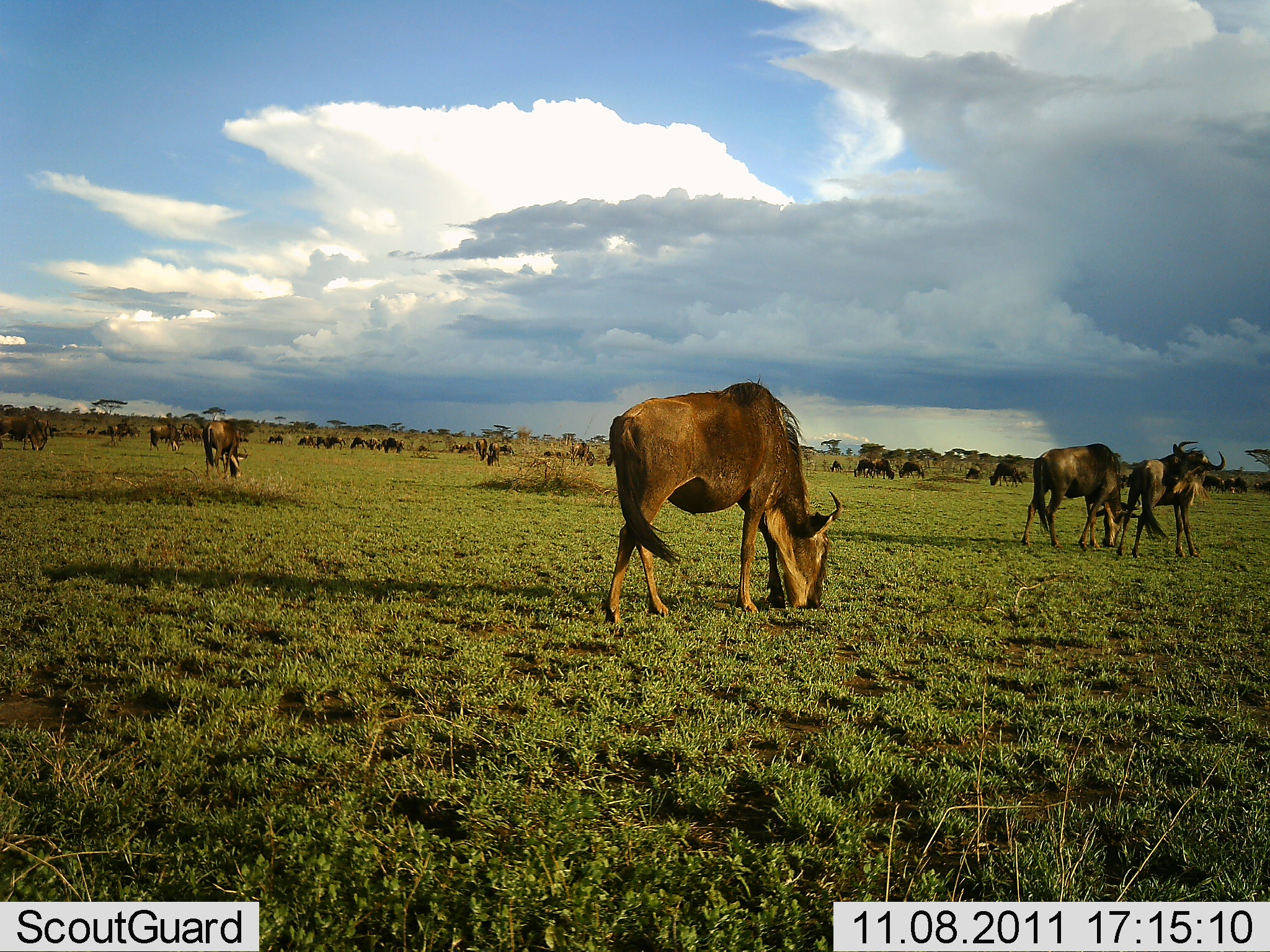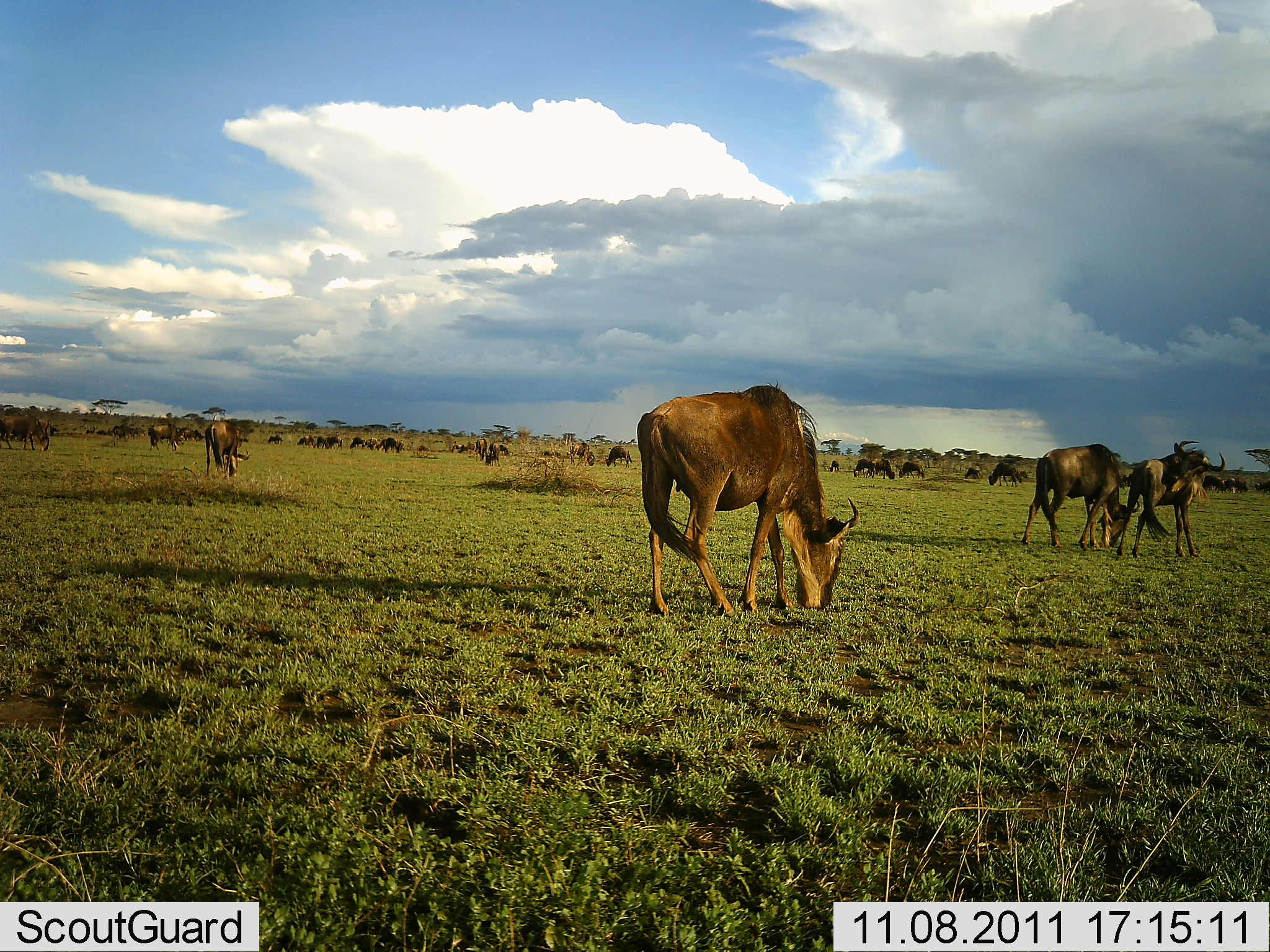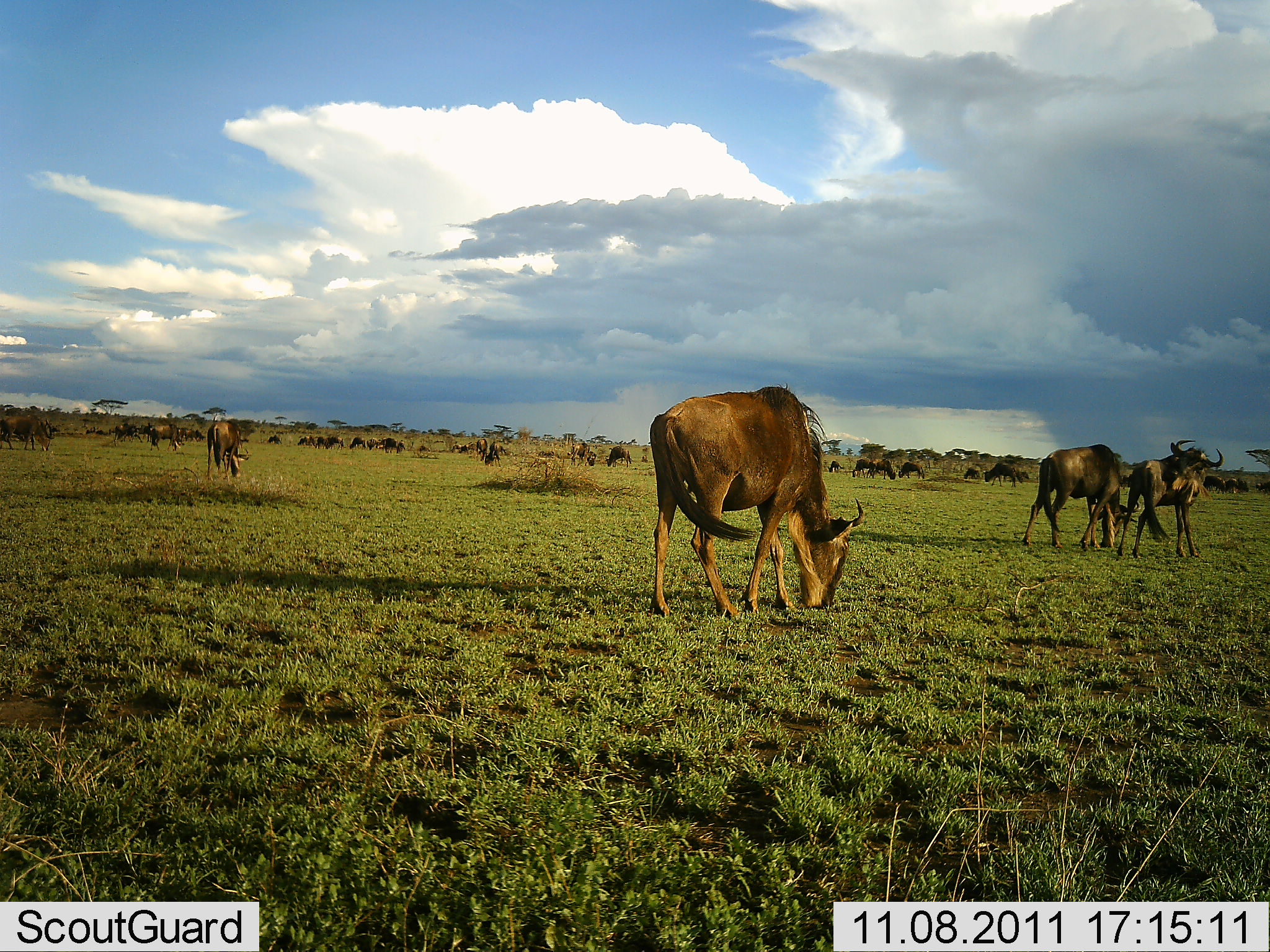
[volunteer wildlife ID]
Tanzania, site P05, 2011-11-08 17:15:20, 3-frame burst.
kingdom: Animalia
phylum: Chordata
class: Mammalia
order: Artiodactyla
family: Bovidae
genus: Connochaetes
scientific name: Connochaetes taurinus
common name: blue wildebeest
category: wildebeest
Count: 11-50.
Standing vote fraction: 40%.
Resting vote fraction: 10%.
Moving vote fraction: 20%.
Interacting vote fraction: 10%.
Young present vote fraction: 0%.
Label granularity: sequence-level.